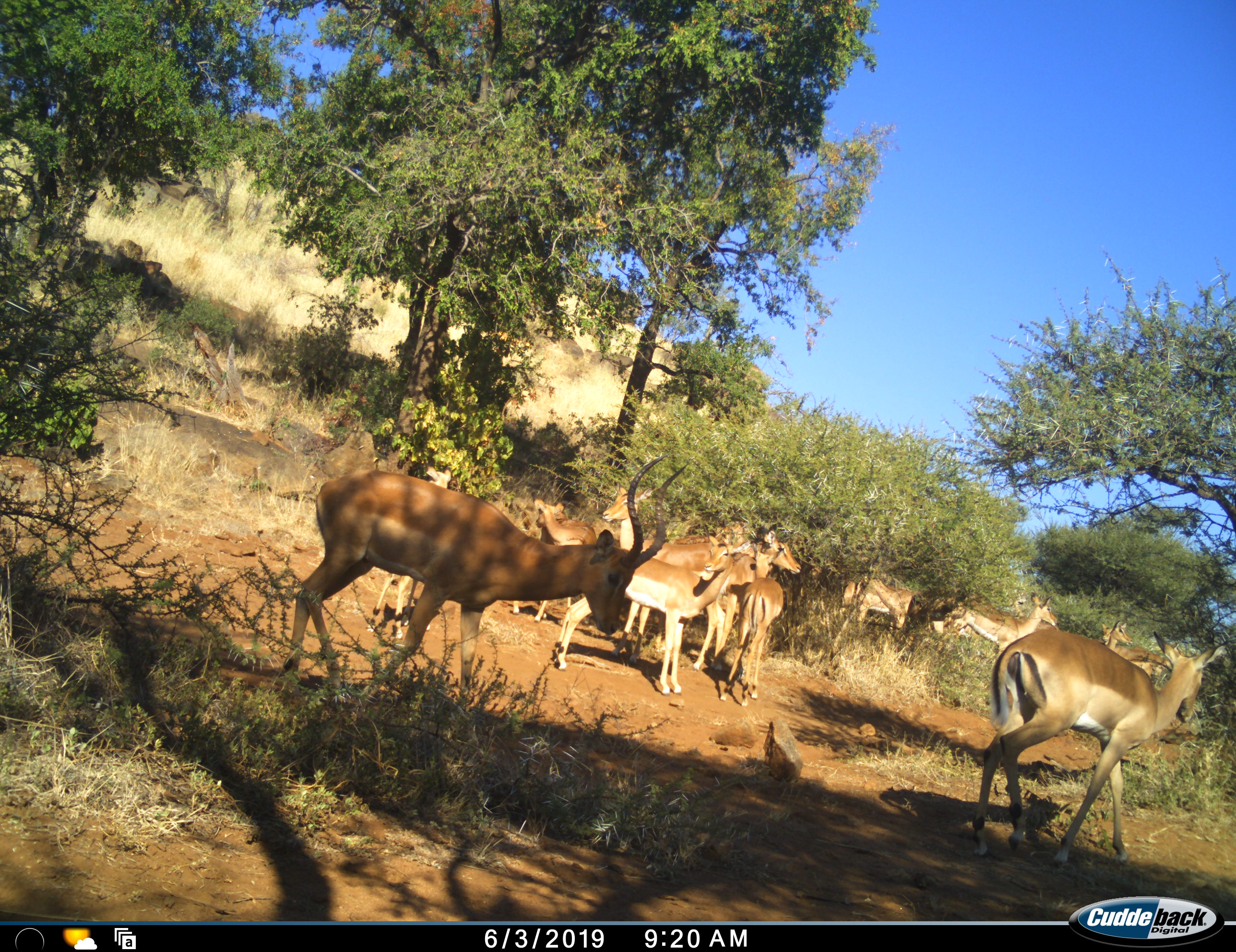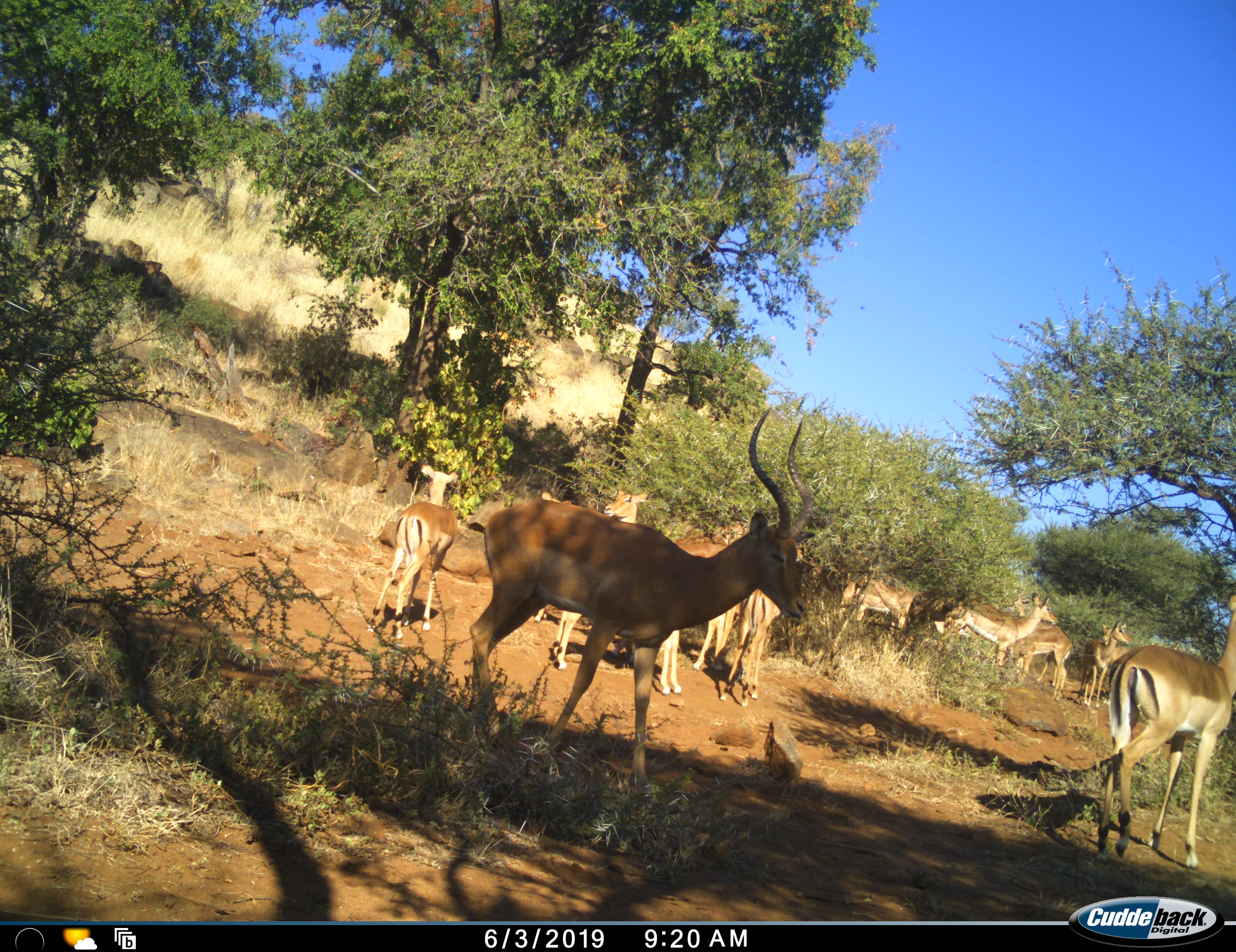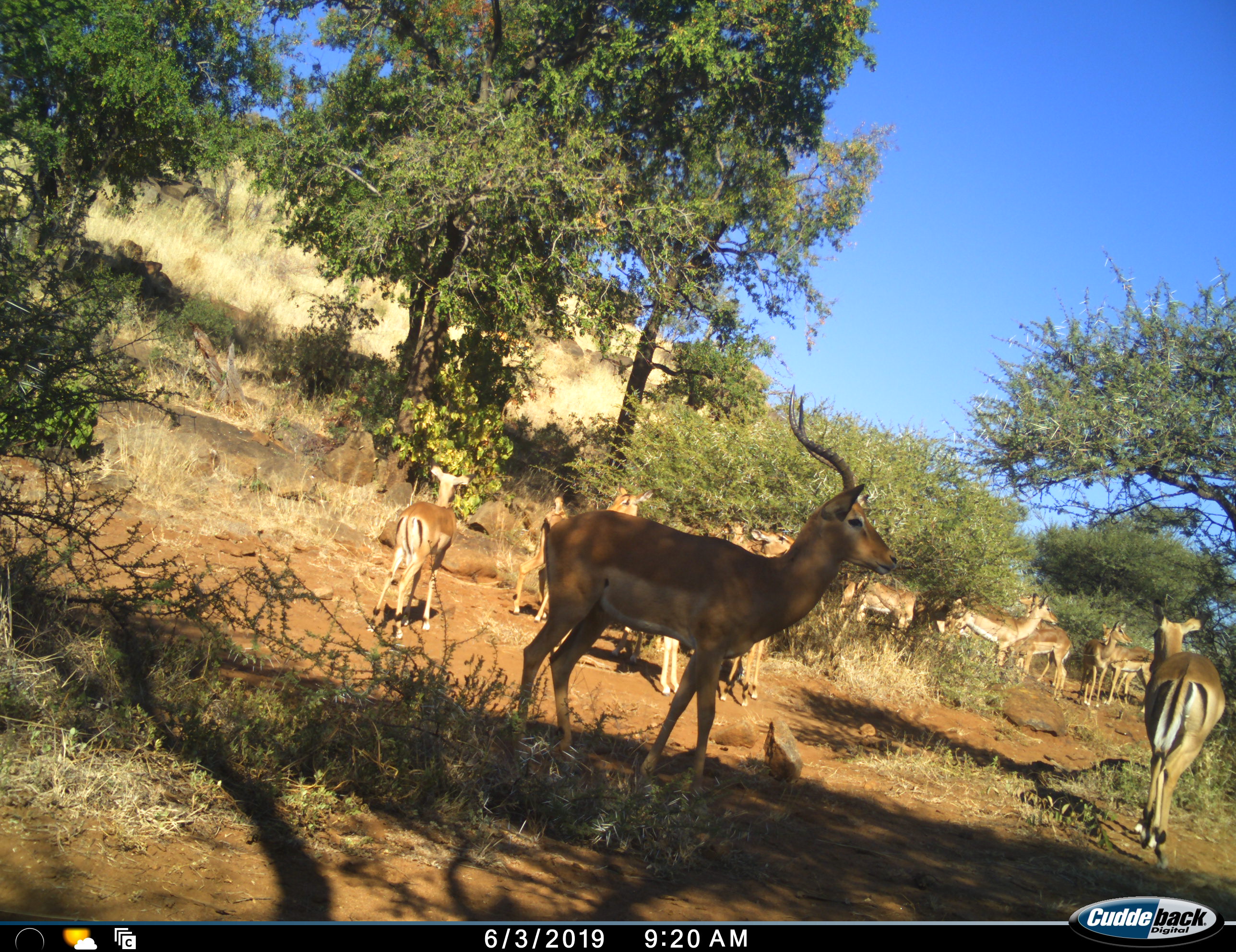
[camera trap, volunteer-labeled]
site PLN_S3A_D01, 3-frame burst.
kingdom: Animalia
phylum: Chordata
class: Mammalia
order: Artiodactyla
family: Bovidae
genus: Aepyceros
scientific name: Aepyceros melampus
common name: impala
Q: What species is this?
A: Impala (Aepyceros melampus).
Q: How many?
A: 11-50.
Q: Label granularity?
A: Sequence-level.